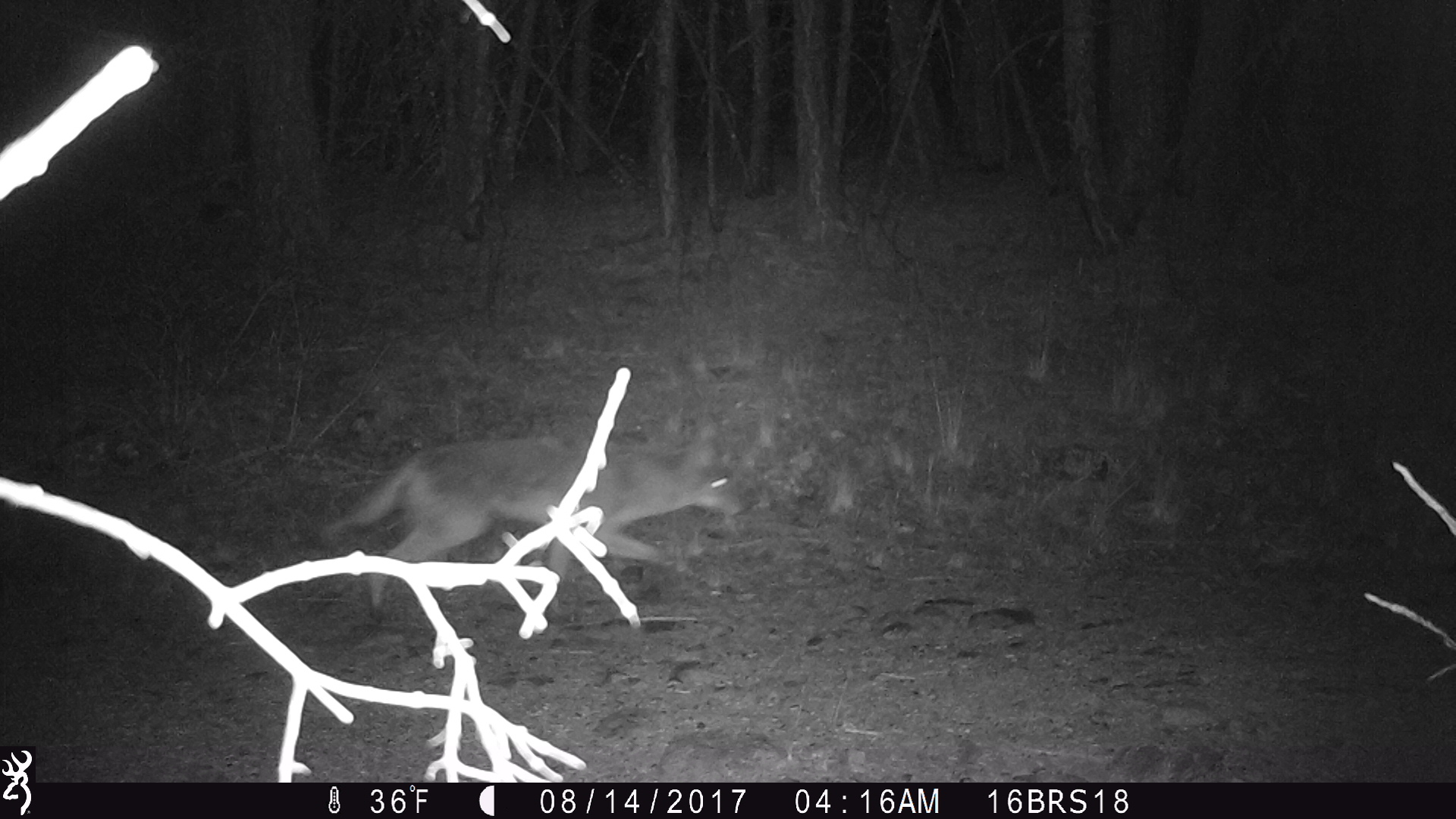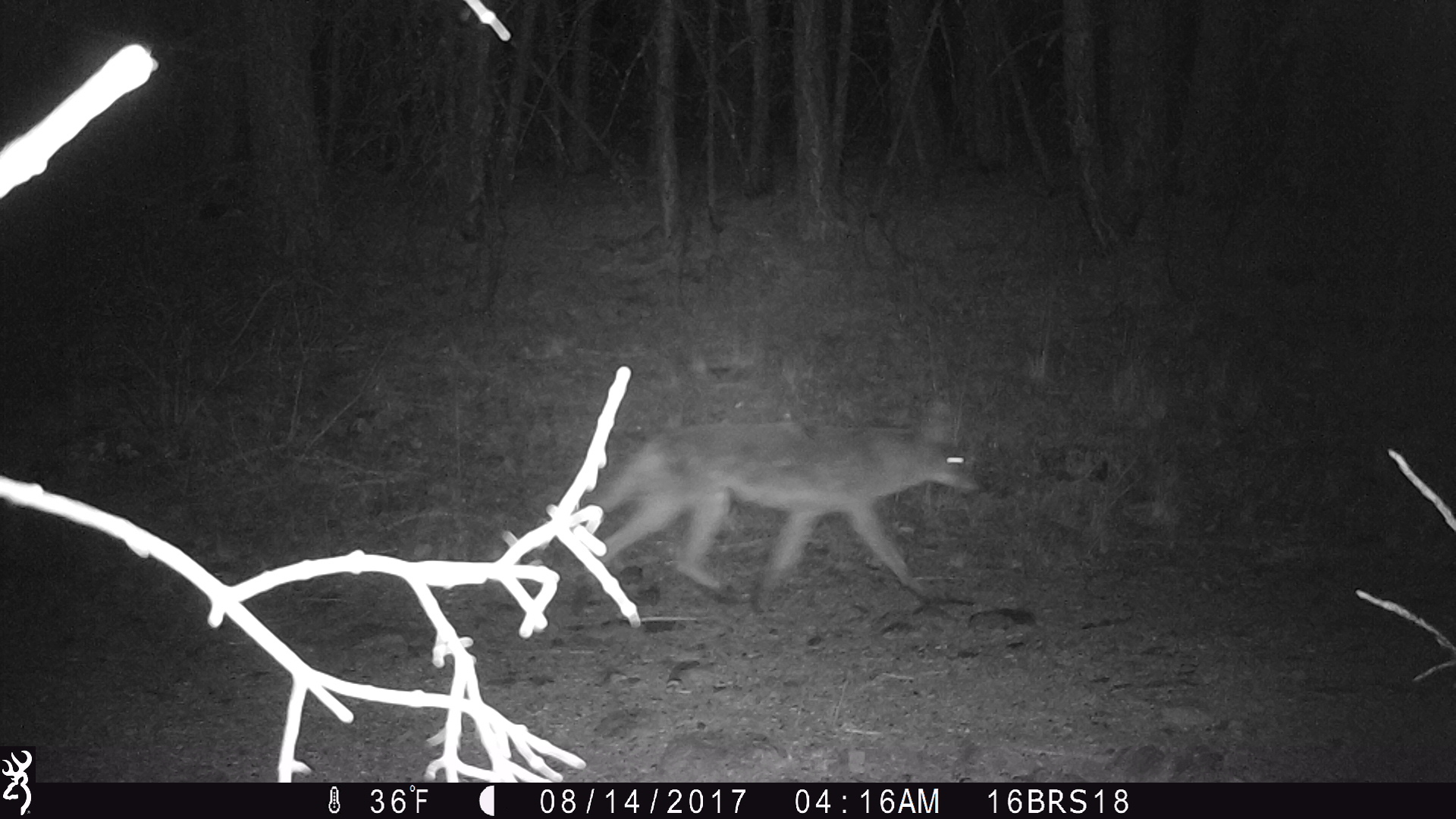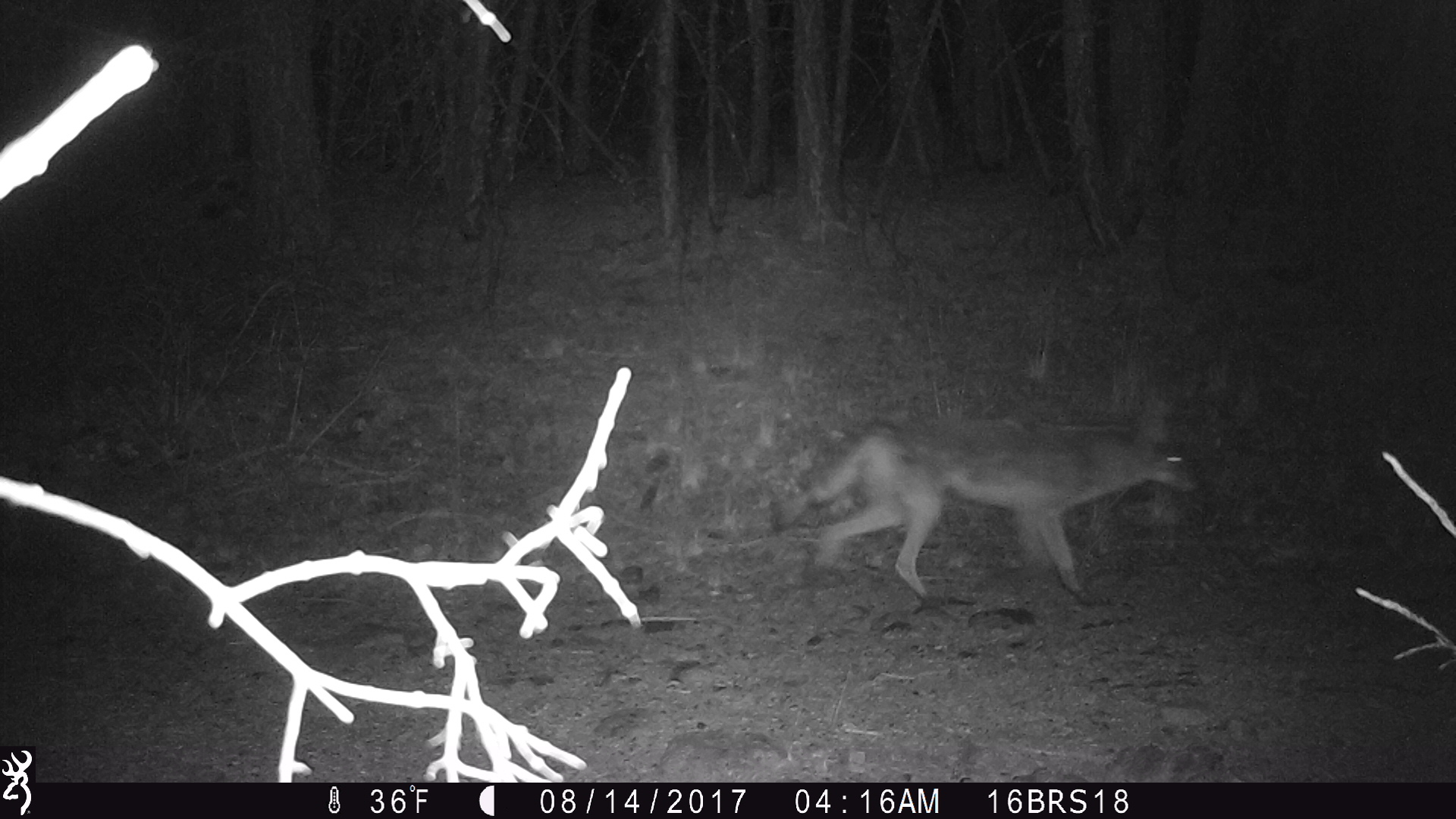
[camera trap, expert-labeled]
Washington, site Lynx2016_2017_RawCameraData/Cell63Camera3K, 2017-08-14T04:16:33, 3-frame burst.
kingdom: Animalia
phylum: Chordata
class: Mammalia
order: Carnivora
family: Canidae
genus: Canis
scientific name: Canis latrans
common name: coyote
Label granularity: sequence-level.